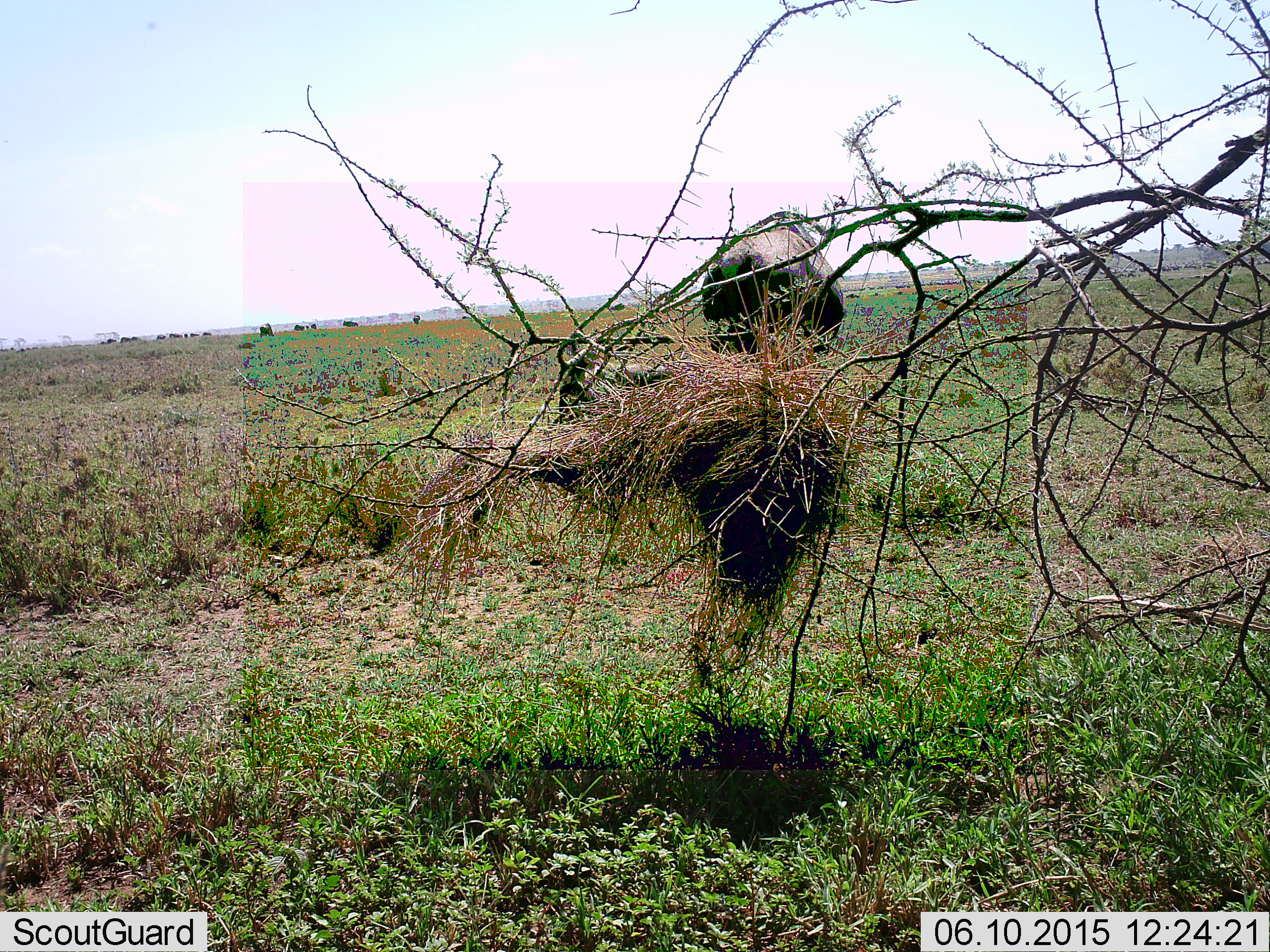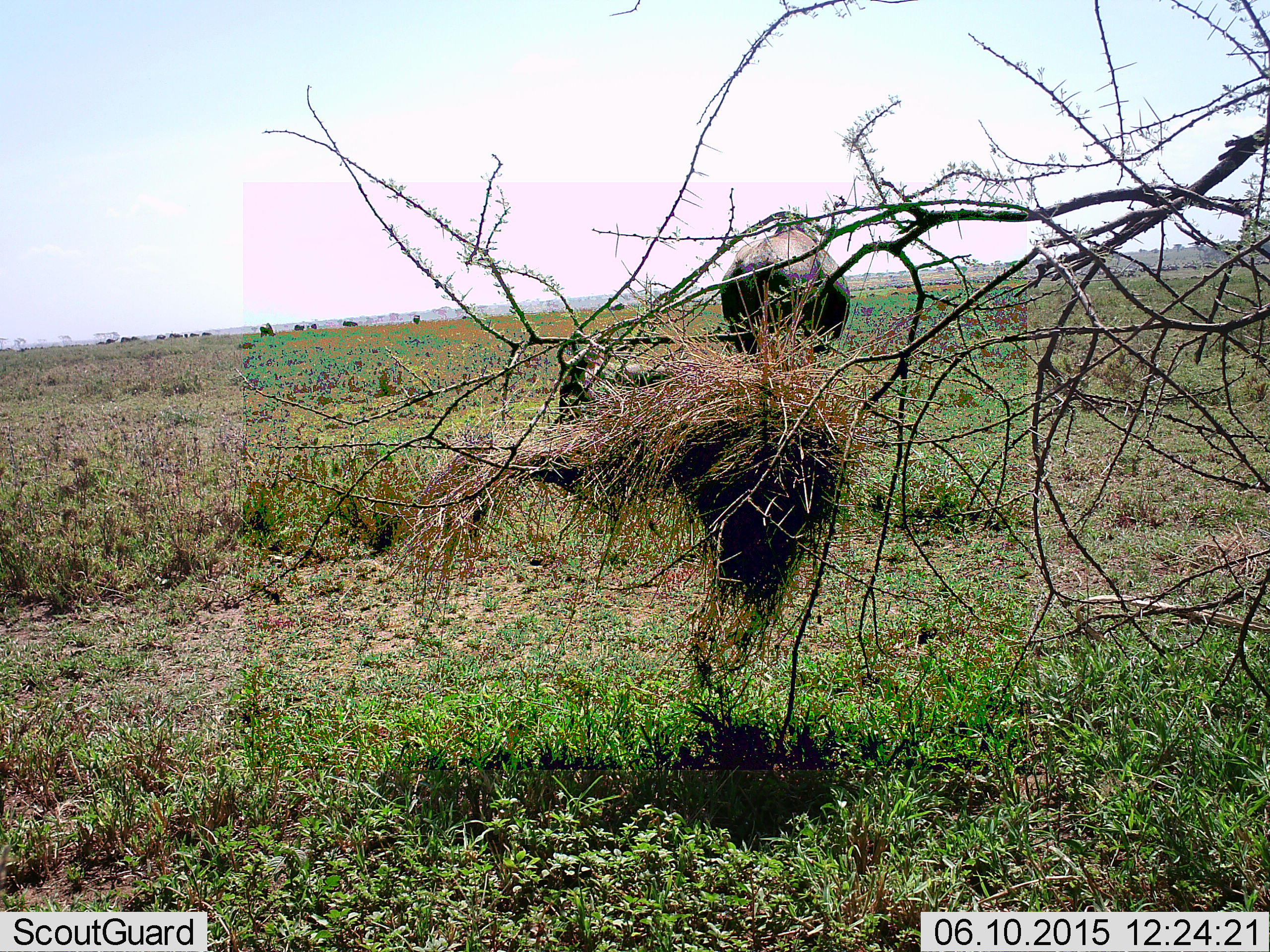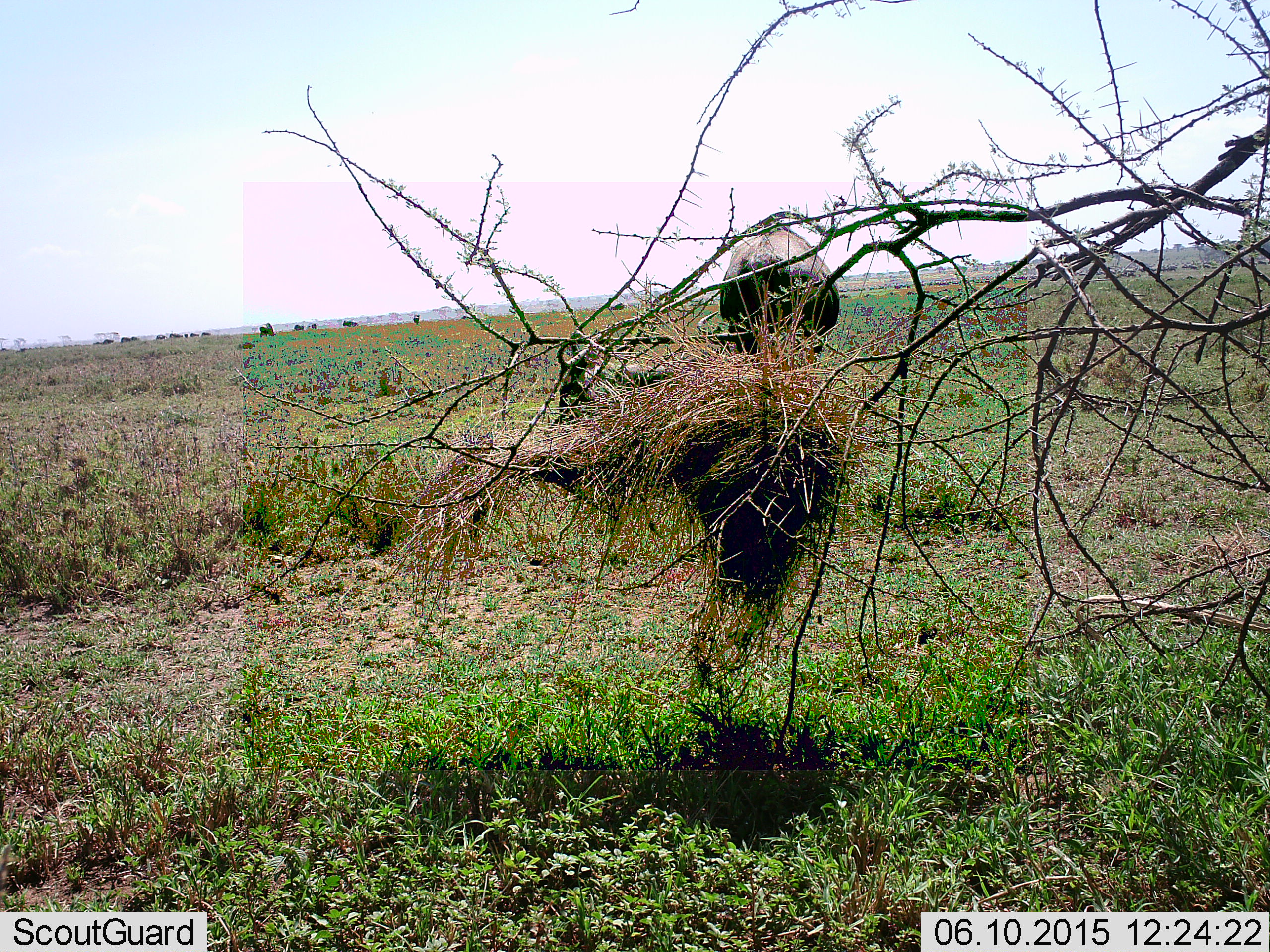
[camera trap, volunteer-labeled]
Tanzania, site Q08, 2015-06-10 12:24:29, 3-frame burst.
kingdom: Animalia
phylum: Chordata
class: Mammalia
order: Artiodactyla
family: Bovidae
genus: Connochaetes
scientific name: Connochaetes taurinus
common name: blue wildebeest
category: wildebeest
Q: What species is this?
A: Wildebeest (blue wildebeest) (Connochaetes taurinus).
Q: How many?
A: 11-50.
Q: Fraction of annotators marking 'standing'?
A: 75%.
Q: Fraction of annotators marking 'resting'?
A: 25%.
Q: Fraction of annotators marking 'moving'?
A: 62%.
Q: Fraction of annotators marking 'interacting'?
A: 0%.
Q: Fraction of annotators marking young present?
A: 0%.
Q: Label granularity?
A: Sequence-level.